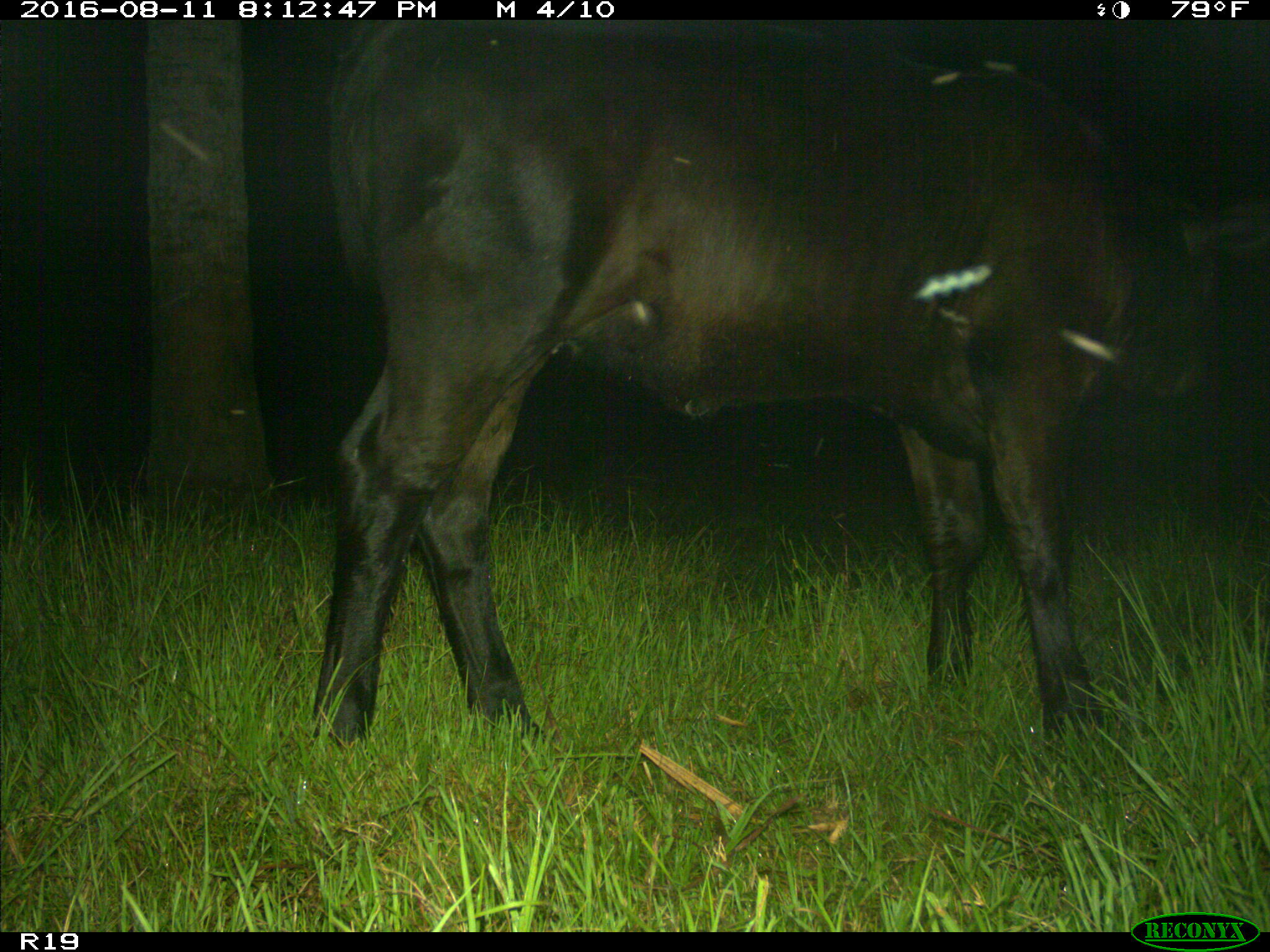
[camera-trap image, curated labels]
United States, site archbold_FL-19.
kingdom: Animalia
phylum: Chordata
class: Mammalia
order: Artiodactyla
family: Bovidae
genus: Bos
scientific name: Bos taurus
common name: domestic cow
Bos taurus (domestic cow).